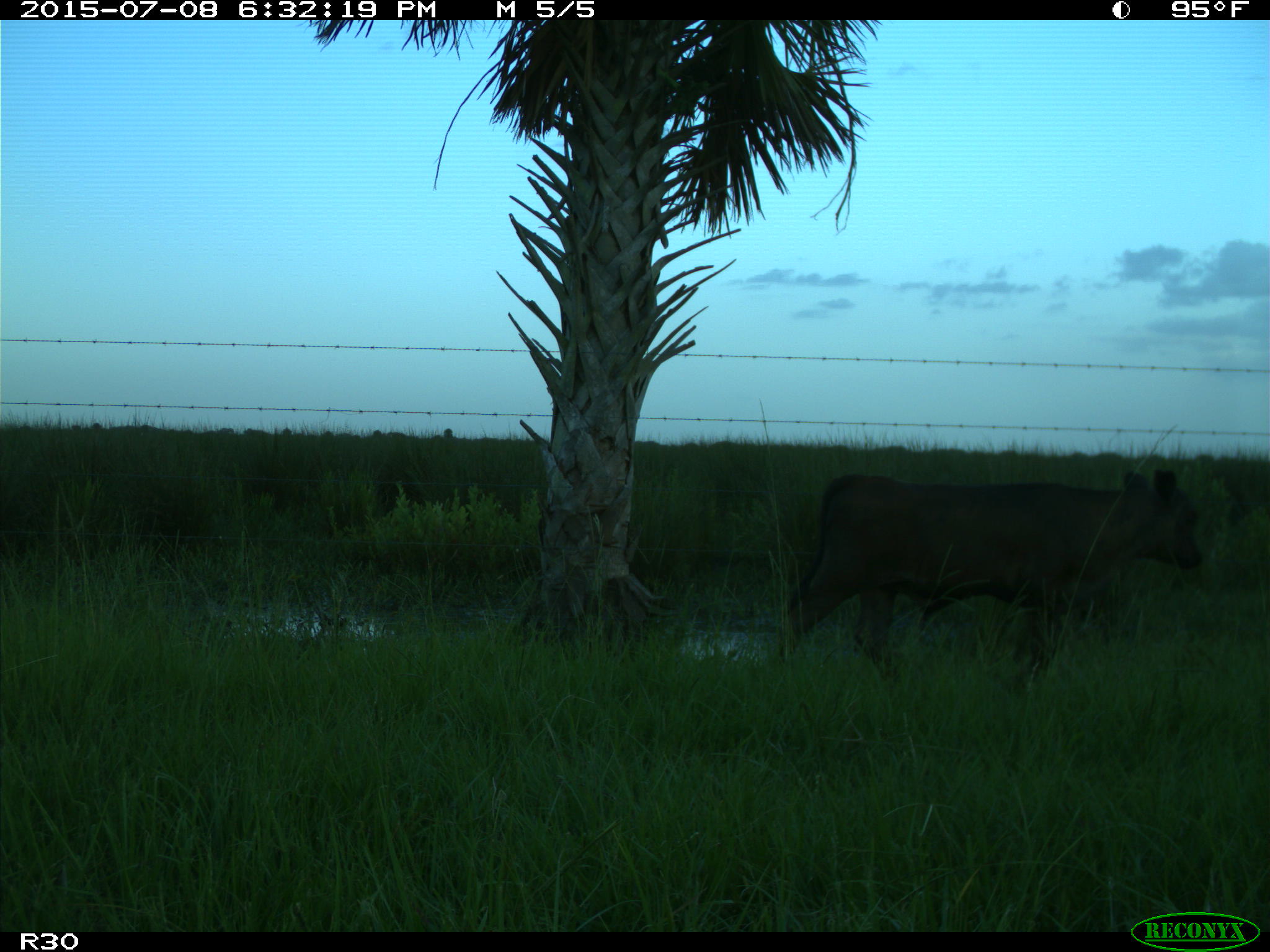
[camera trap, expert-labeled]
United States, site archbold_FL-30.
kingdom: Animalia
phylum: Chordata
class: Mammalia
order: Artiodactyla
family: Bovidae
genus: Bos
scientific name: Bos taurus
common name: domestic cow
Bos taurus (domestic cow).